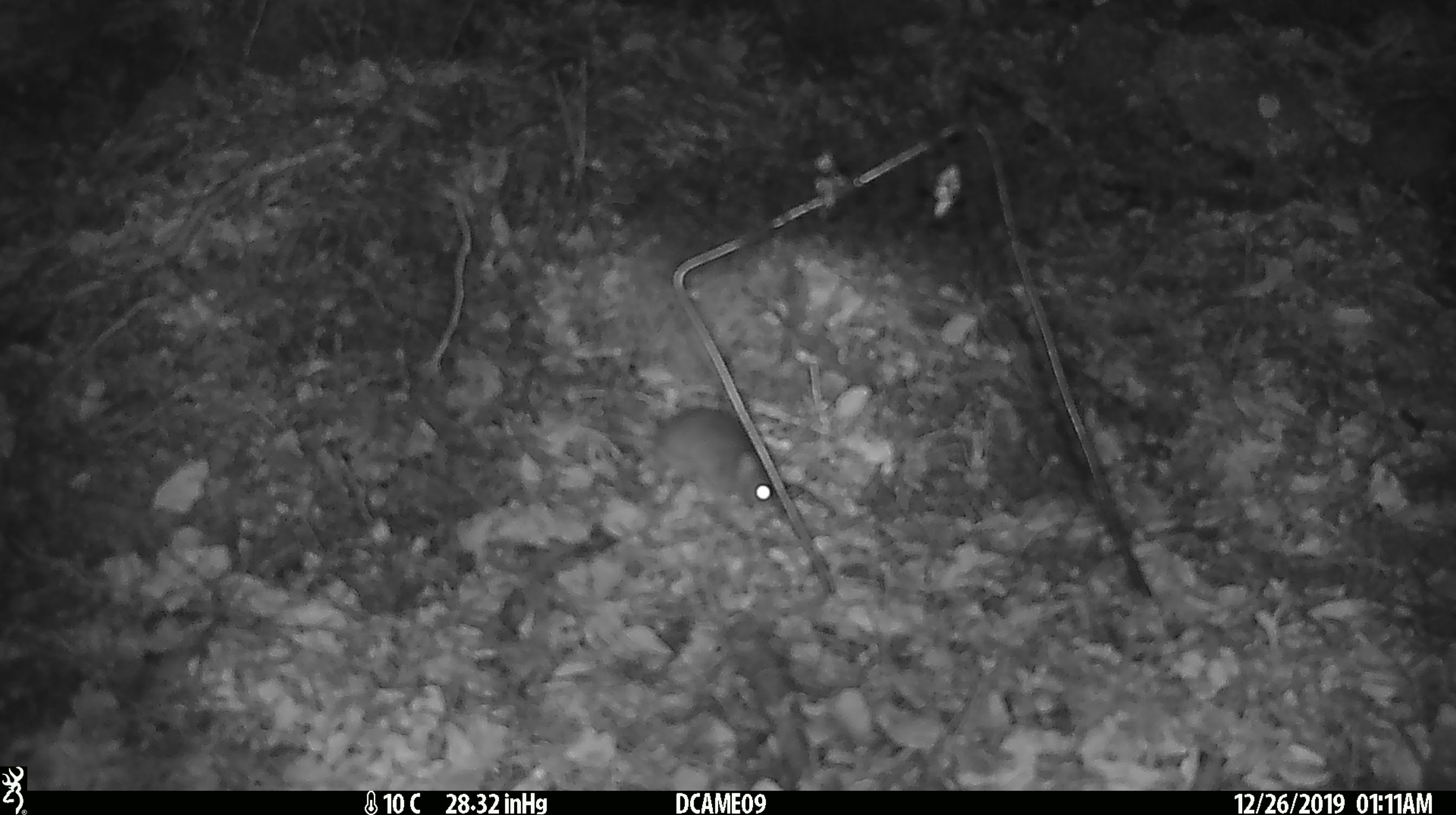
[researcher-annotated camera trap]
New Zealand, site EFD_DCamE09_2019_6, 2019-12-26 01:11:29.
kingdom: Animalia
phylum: Chordata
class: Mammalia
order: Rodentia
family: Muridae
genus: Mus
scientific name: Mus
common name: mouse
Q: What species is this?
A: Mouse (Mus).